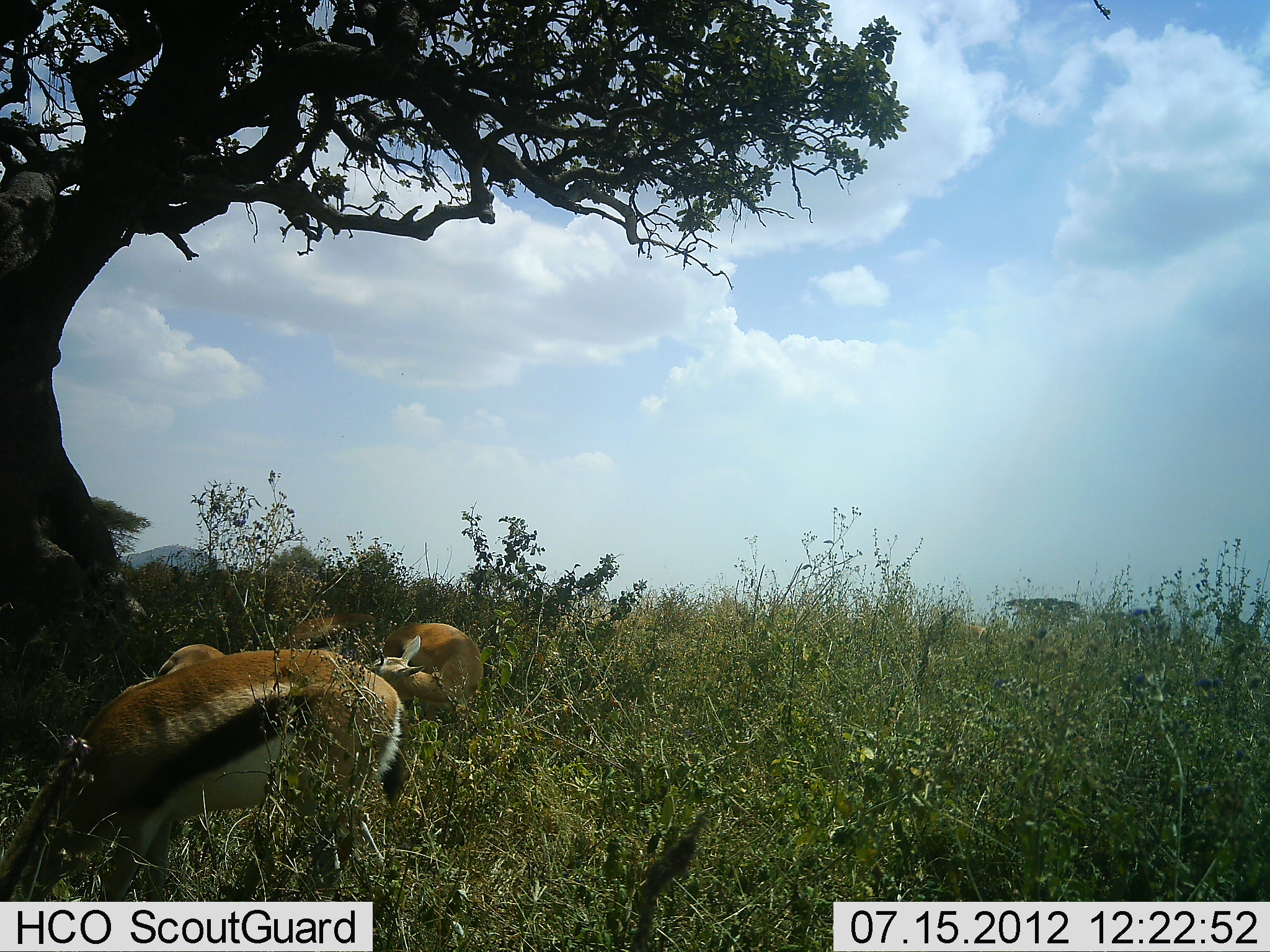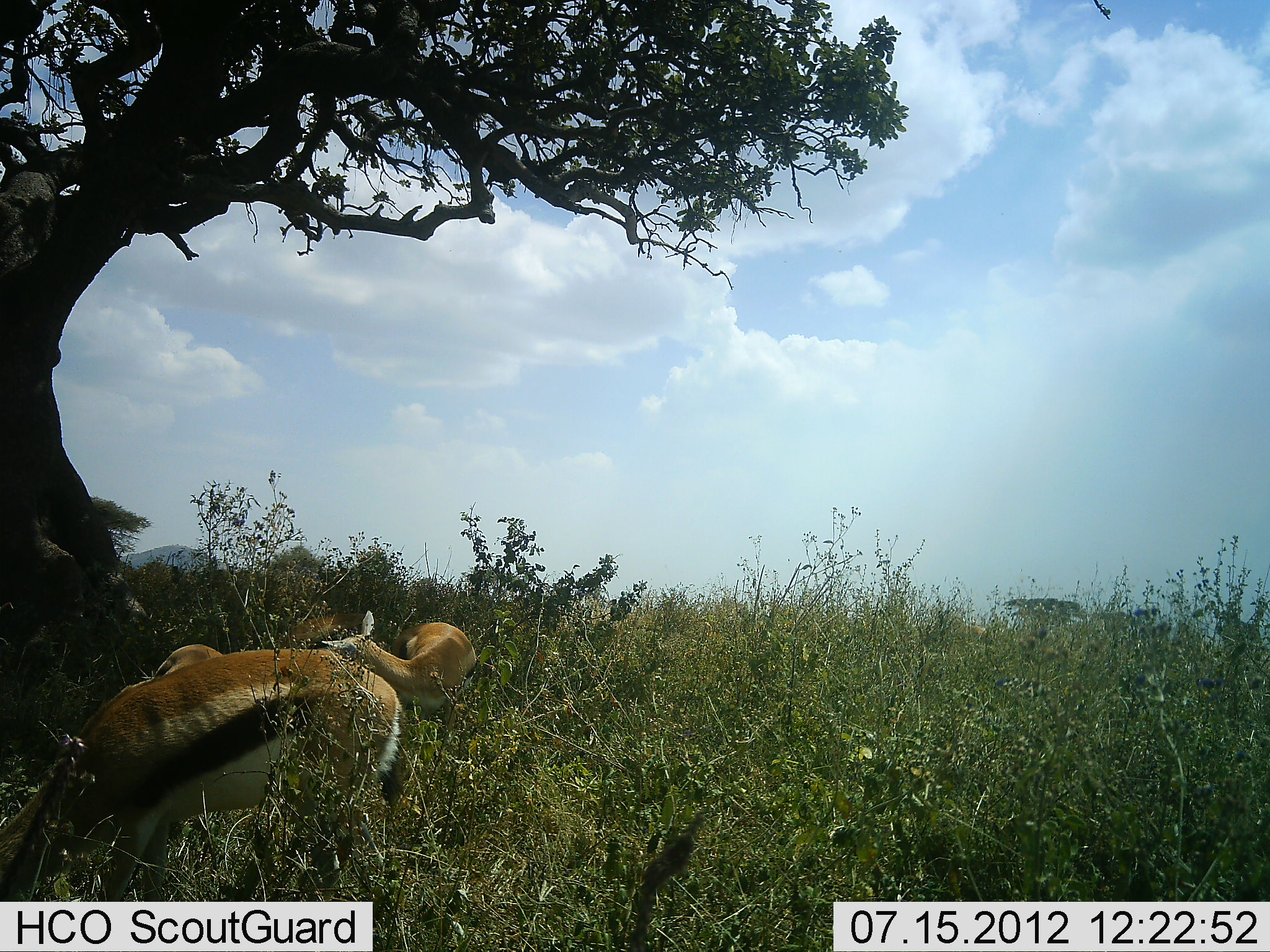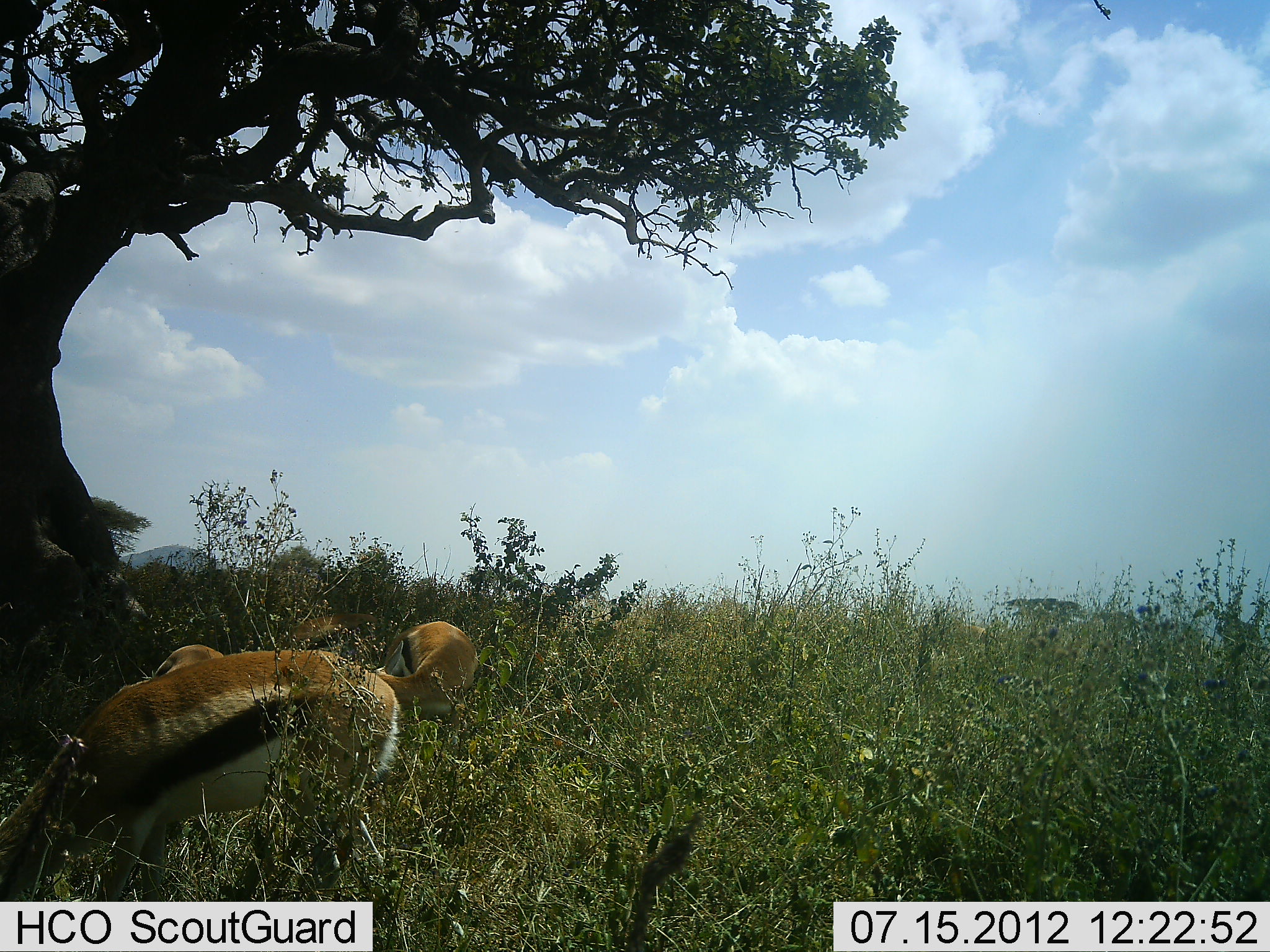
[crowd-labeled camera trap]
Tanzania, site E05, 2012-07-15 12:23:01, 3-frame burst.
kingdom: Animalia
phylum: Chordata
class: Mammalia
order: Artiodactyla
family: Bovidae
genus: Eudorcas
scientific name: Eudorcas thomsonii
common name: thomson's gazelle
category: gazellethomsons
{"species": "gazellethomsons (thomson's gazelle) (Eudorcas thomsonii)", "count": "3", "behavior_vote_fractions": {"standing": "40%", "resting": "10%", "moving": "10%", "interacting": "10%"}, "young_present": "0%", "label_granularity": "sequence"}